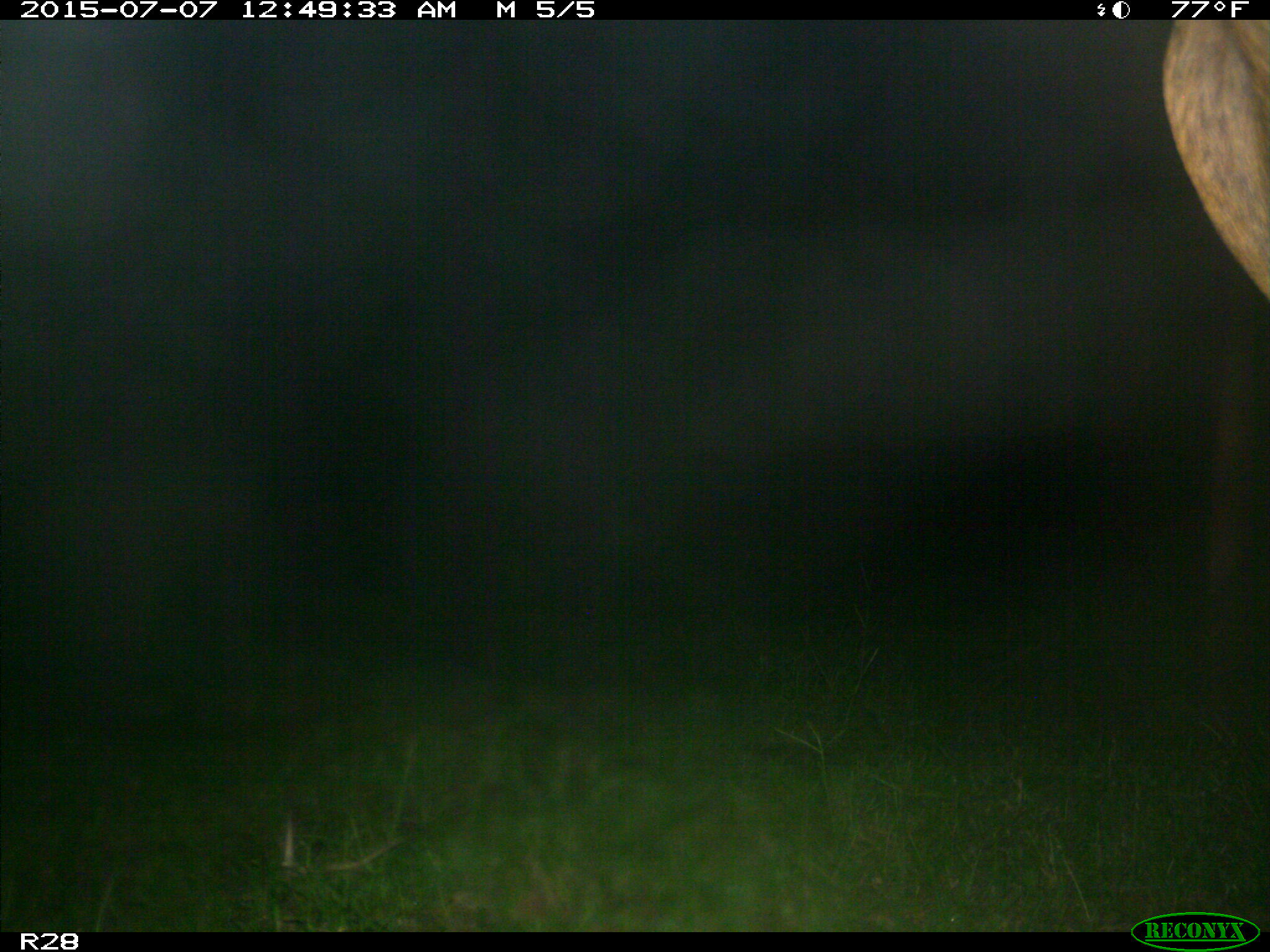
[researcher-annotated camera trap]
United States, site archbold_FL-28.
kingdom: Animalia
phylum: Chordata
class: Mammalia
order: Artiodactyla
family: Bovidae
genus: Bos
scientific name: Bos taurus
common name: domestic cow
Bos taurus (domestic cow).